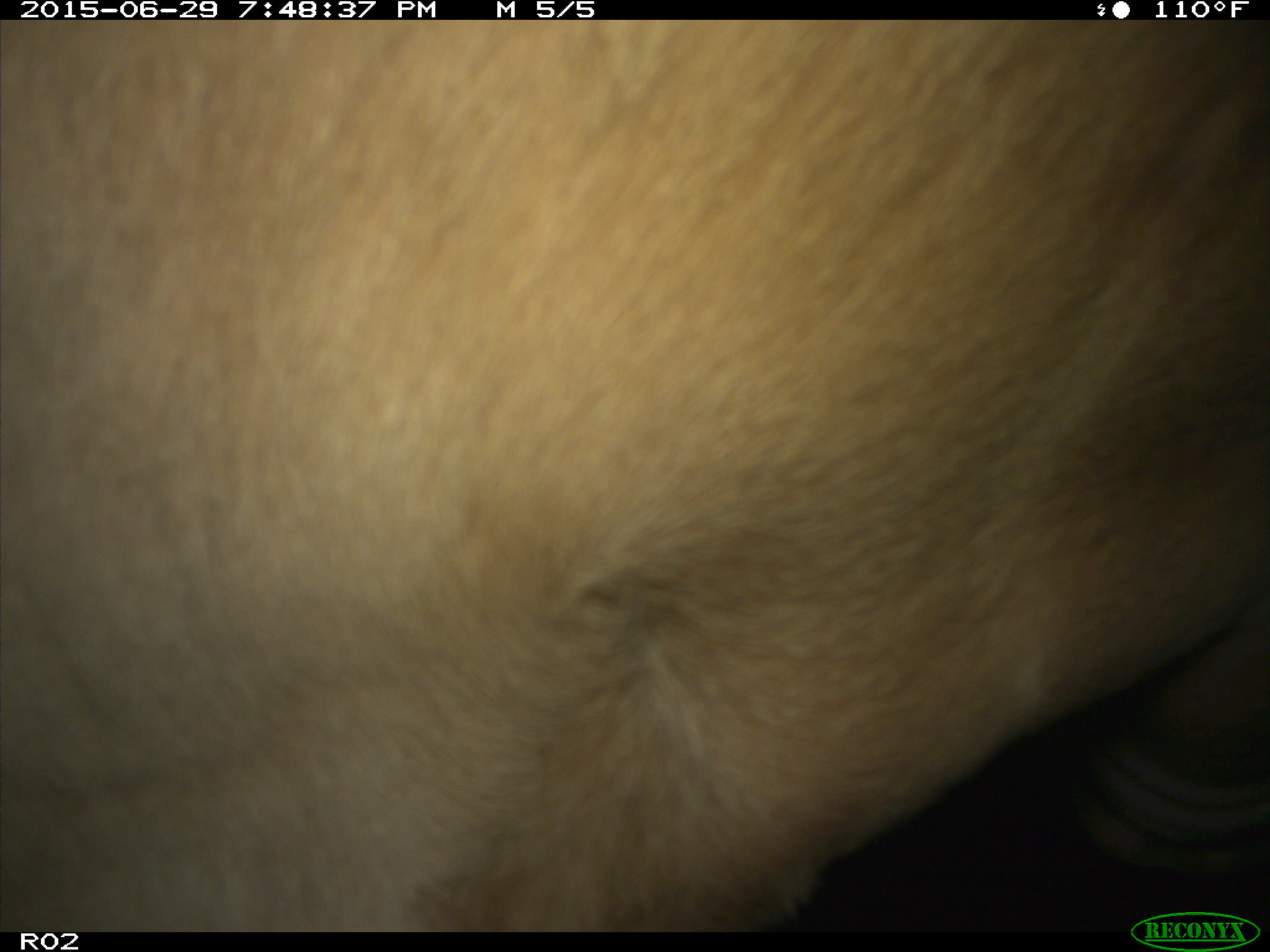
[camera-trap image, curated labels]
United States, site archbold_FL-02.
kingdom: Animalia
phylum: Chordata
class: Mammalia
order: Artiodactyla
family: Bovidae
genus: Bos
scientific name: Bos taurus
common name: domestic cow